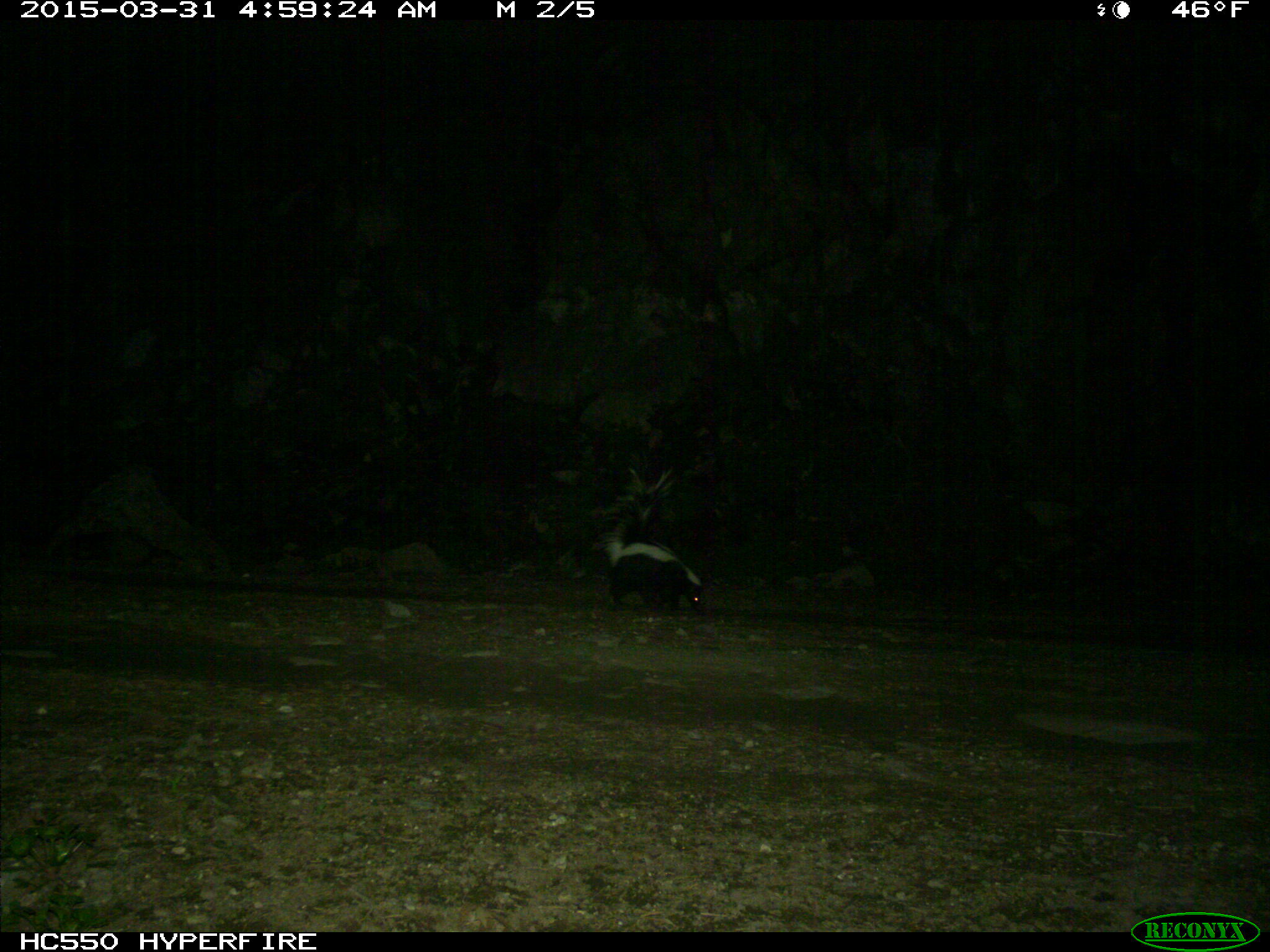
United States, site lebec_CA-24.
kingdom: Animalia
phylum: Chordata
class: Mammalia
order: Carnivora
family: Mephitidae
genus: Mephitis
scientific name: Mephitis mephitis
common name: striped skunk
Mephitis mephitis (striped skunk).